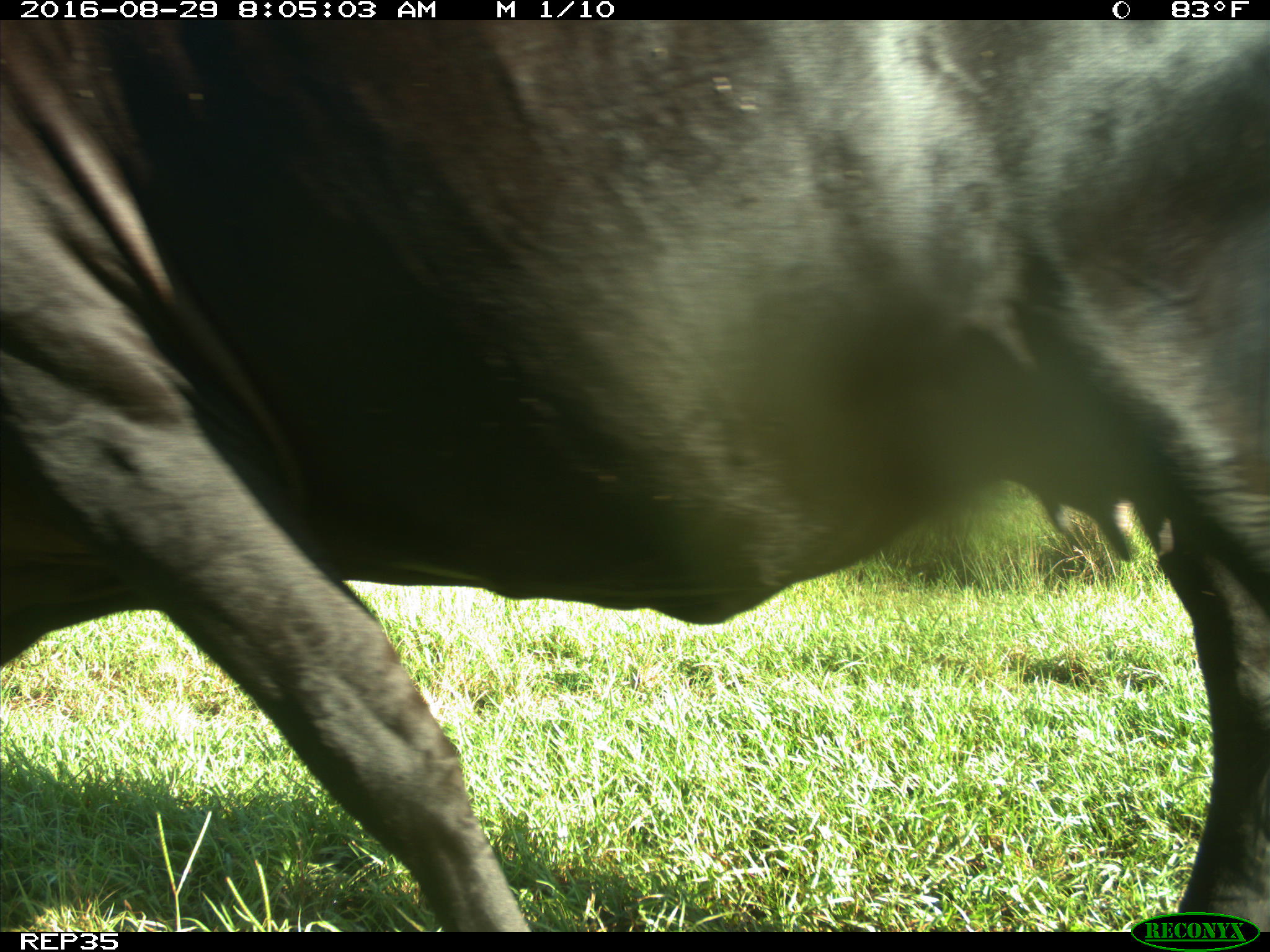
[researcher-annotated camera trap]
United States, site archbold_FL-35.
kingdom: Animalia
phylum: Chordata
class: Mammalia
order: Artiodactyla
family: Bovidae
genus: Bos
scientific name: Bos taurus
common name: domestic cow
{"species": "Bos taurus (domestic cow)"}